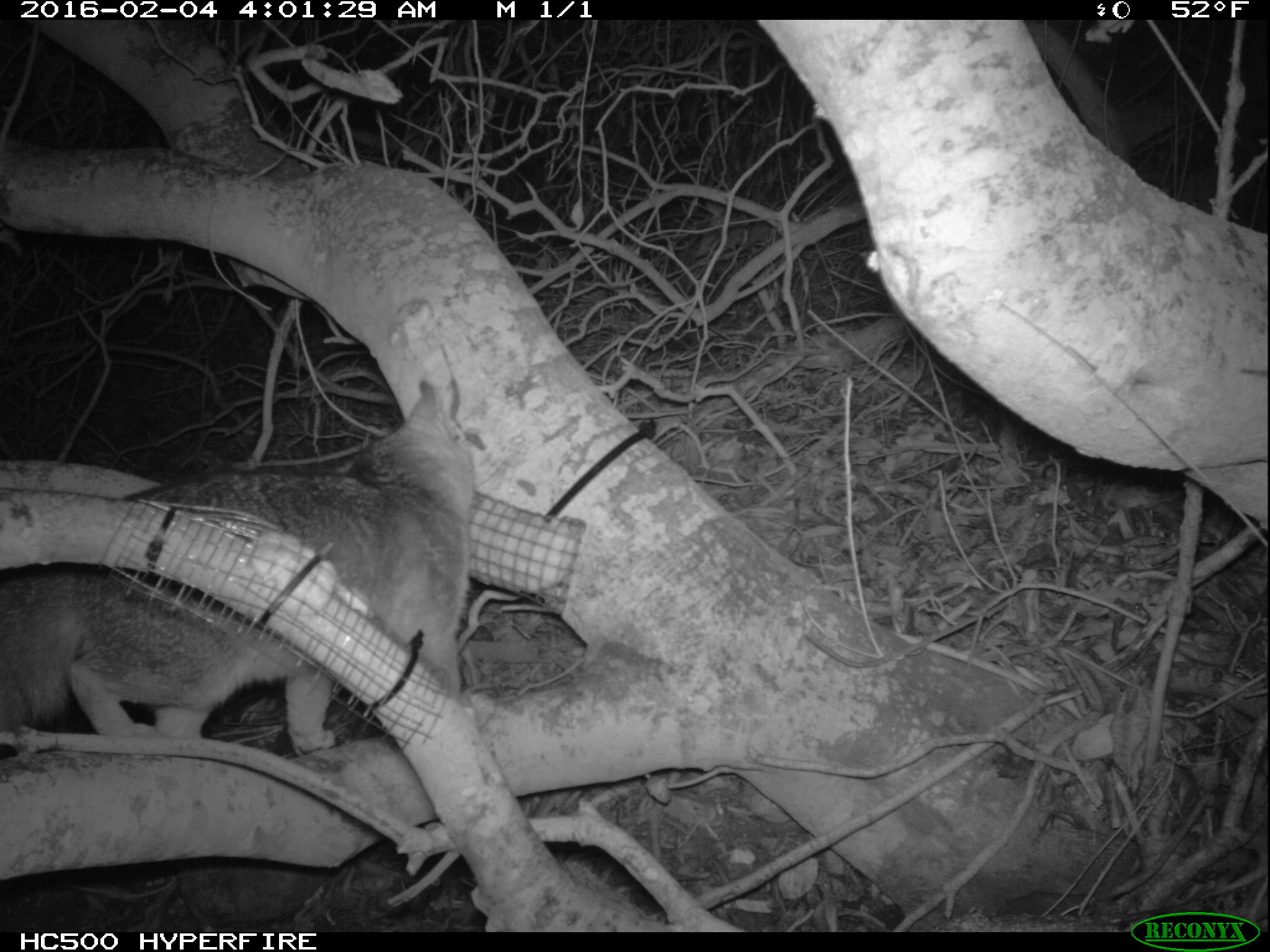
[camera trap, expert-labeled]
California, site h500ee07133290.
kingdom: Animalia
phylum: Chordata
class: Mammalia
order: Carnivora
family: Canidae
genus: Urocyon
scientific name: Urocyon littoralis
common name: island fox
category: fox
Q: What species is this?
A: Fox (island fox) (Urocyon littoralis).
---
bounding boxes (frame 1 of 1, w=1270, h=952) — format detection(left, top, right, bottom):
fox: detection(0, 379, 474, 759)